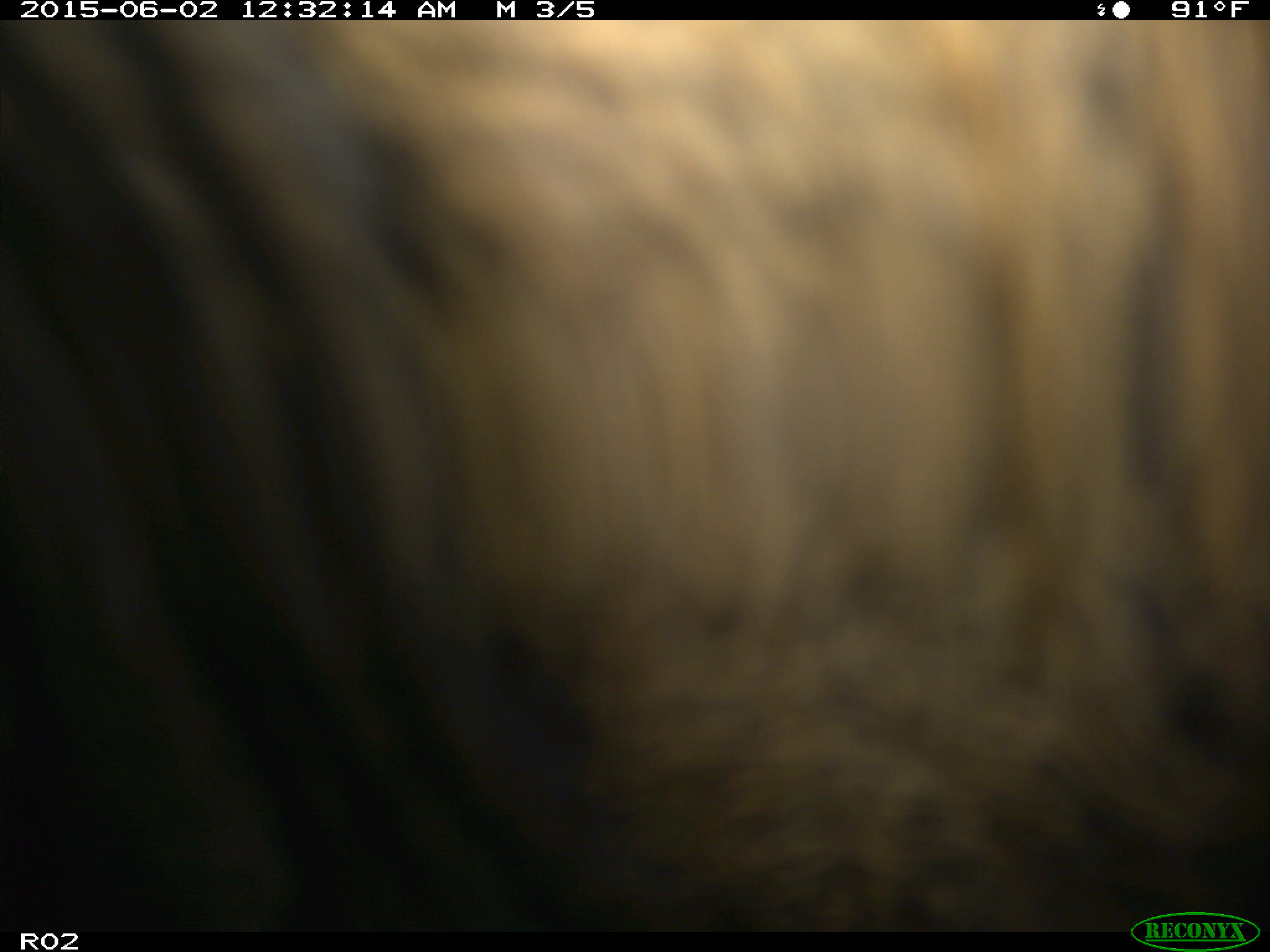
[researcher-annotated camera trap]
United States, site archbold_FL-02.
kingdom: Animalia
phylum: Chordata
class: Mammalia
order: Artiodactyla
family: Bovidae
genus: Bos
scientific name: Bos taurus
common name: domestic cow